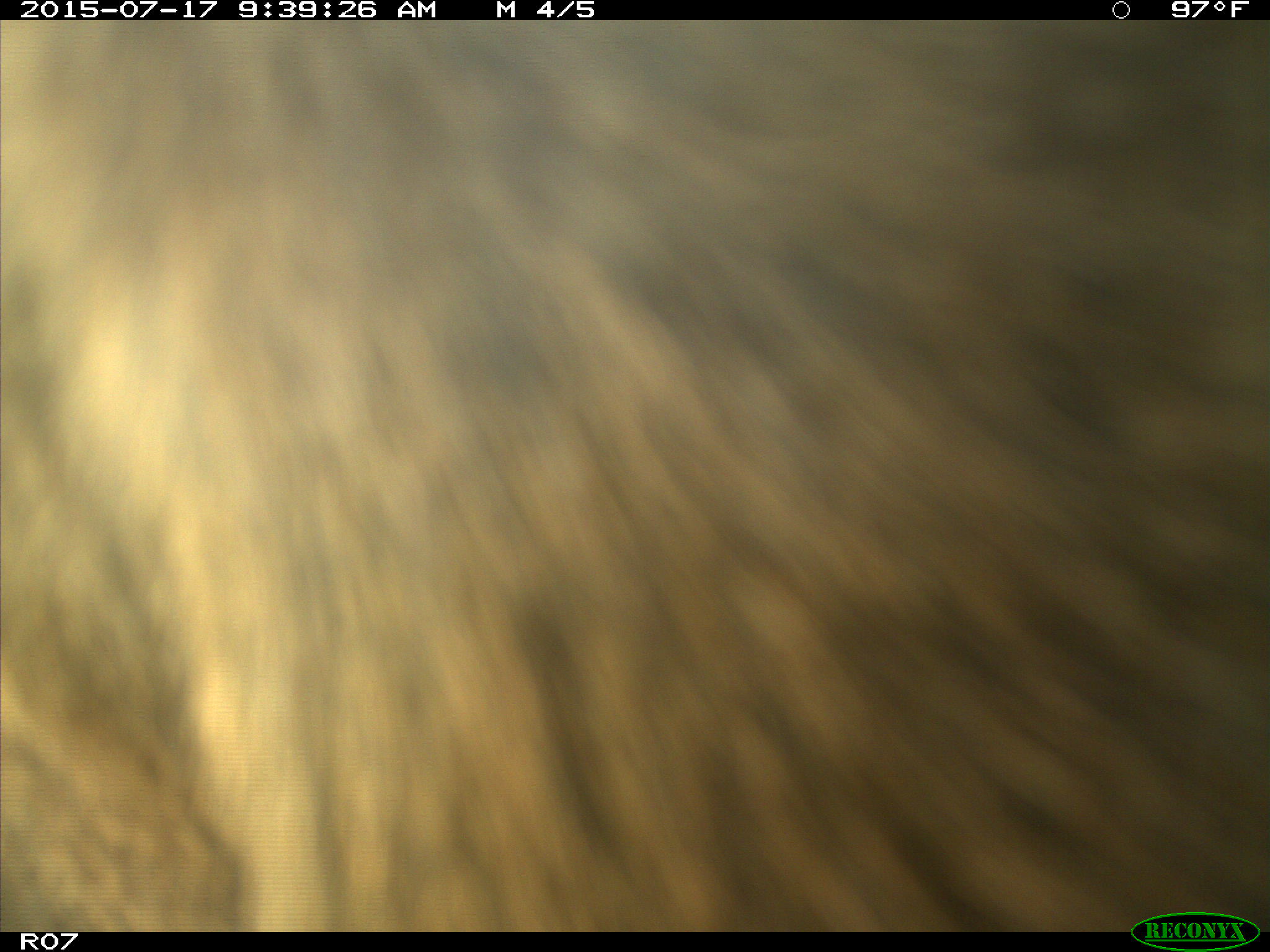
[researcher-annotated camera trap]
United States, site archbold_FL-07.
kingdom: Animalia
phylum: Chordata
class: Mammalia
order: Artiodactyla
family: Bovidae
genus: Bos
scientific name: Bos taurus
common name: domestic cow